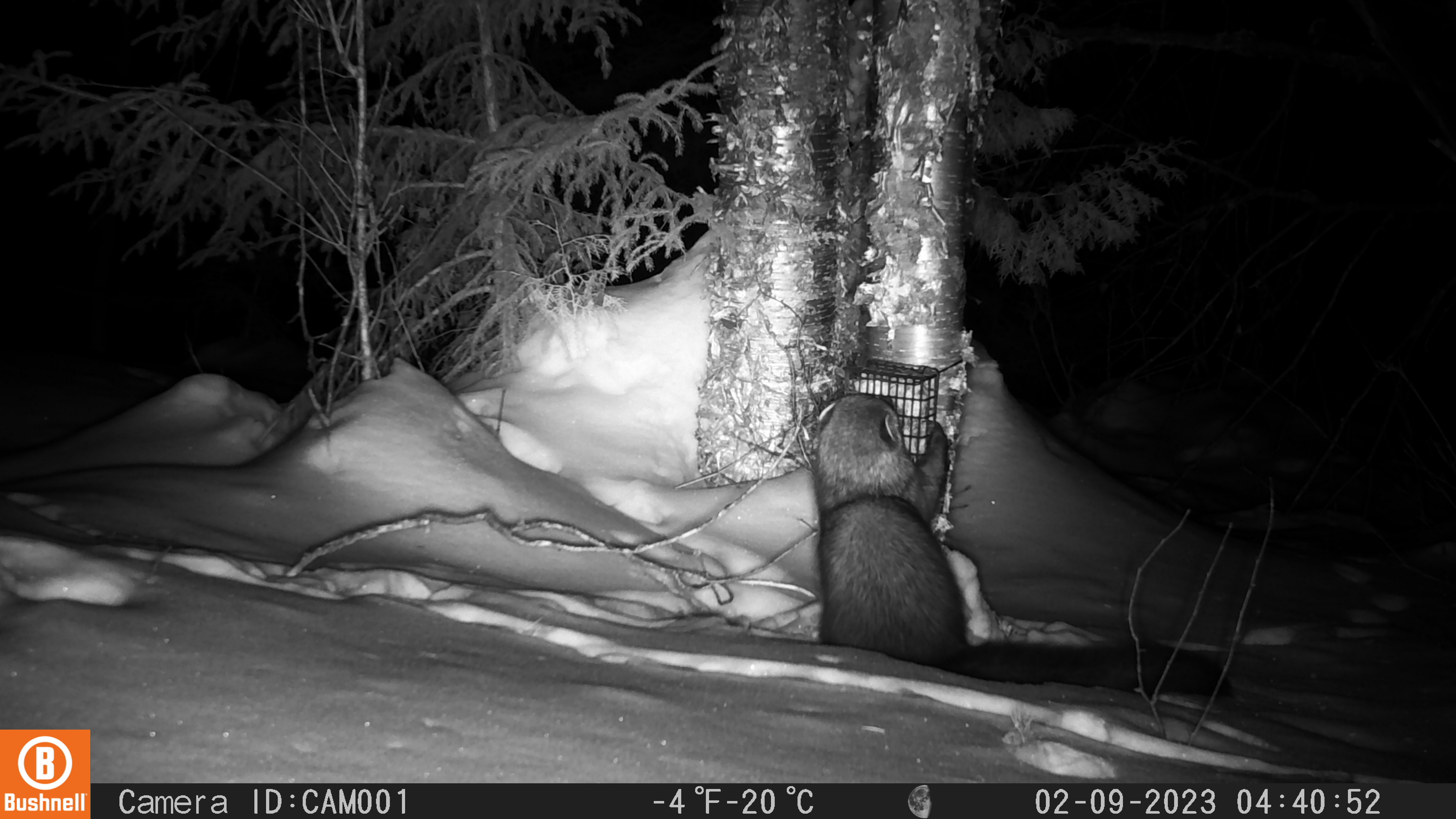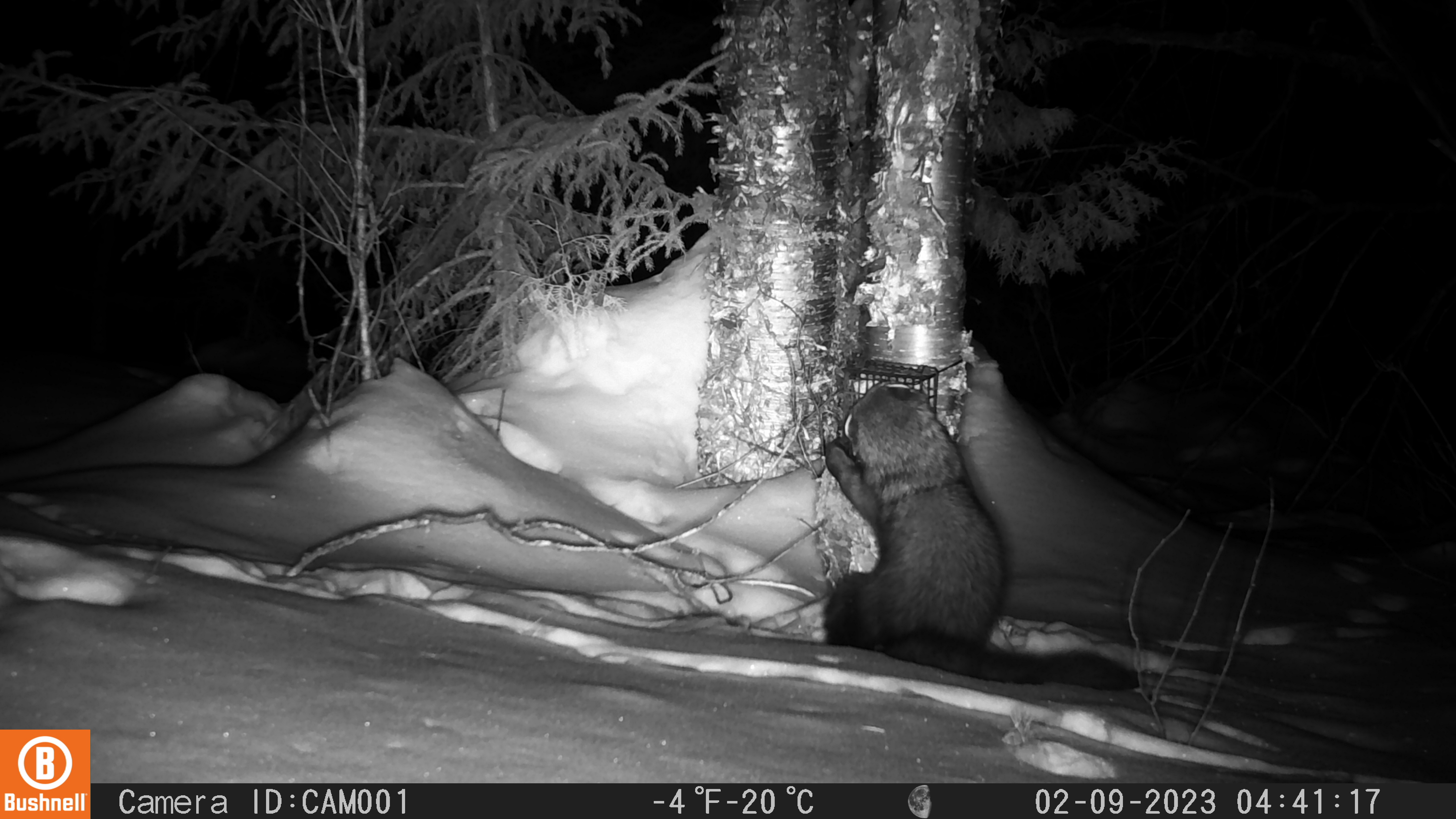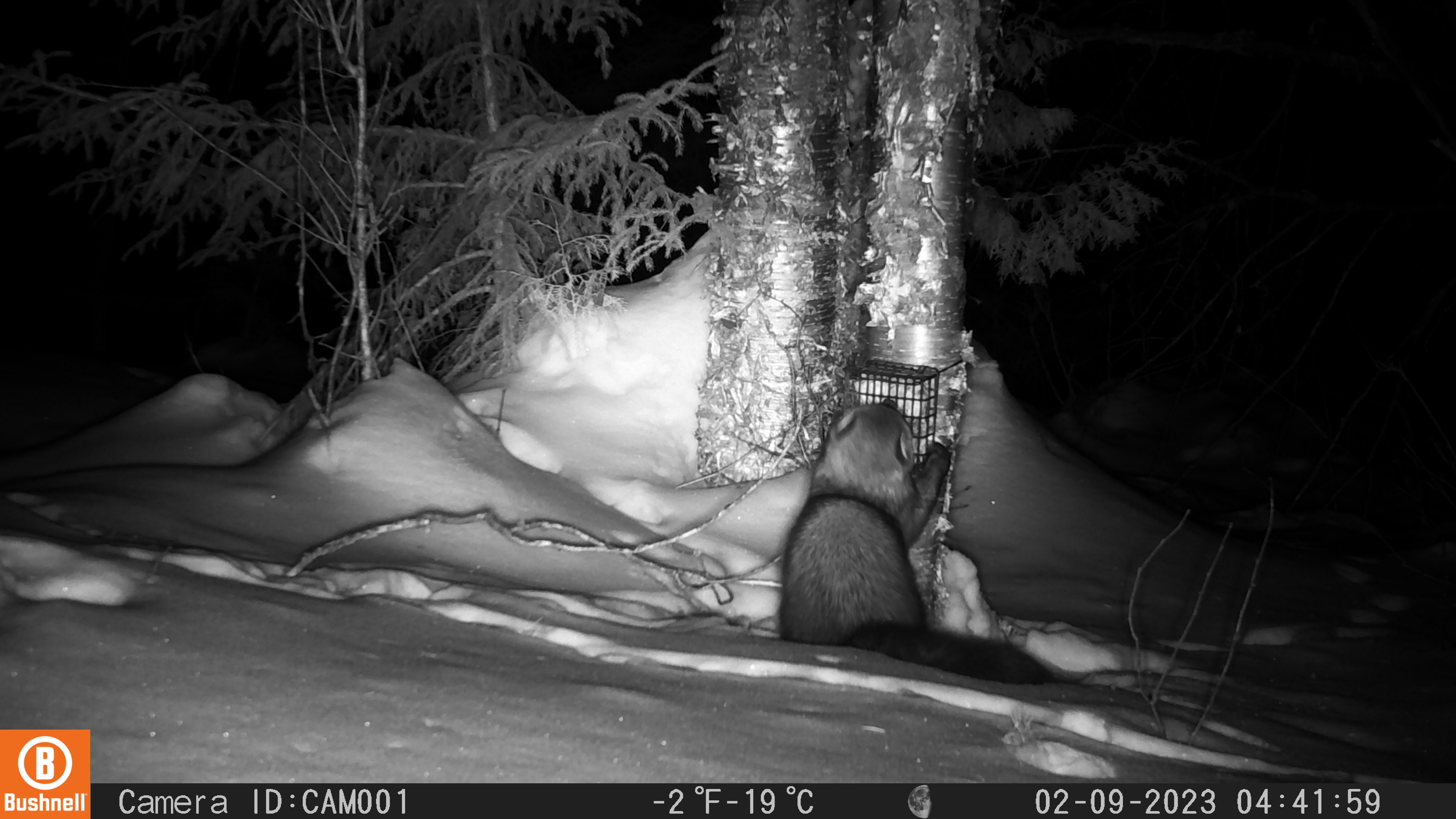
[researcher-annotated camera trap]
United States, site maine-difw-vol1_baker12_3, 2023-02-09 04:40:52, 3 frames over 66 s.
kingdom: Animalia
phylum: Chordata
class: Mammalia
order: Carnivora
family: Mustelidae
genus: Pekania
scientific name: Pekania pennanti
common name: fisher